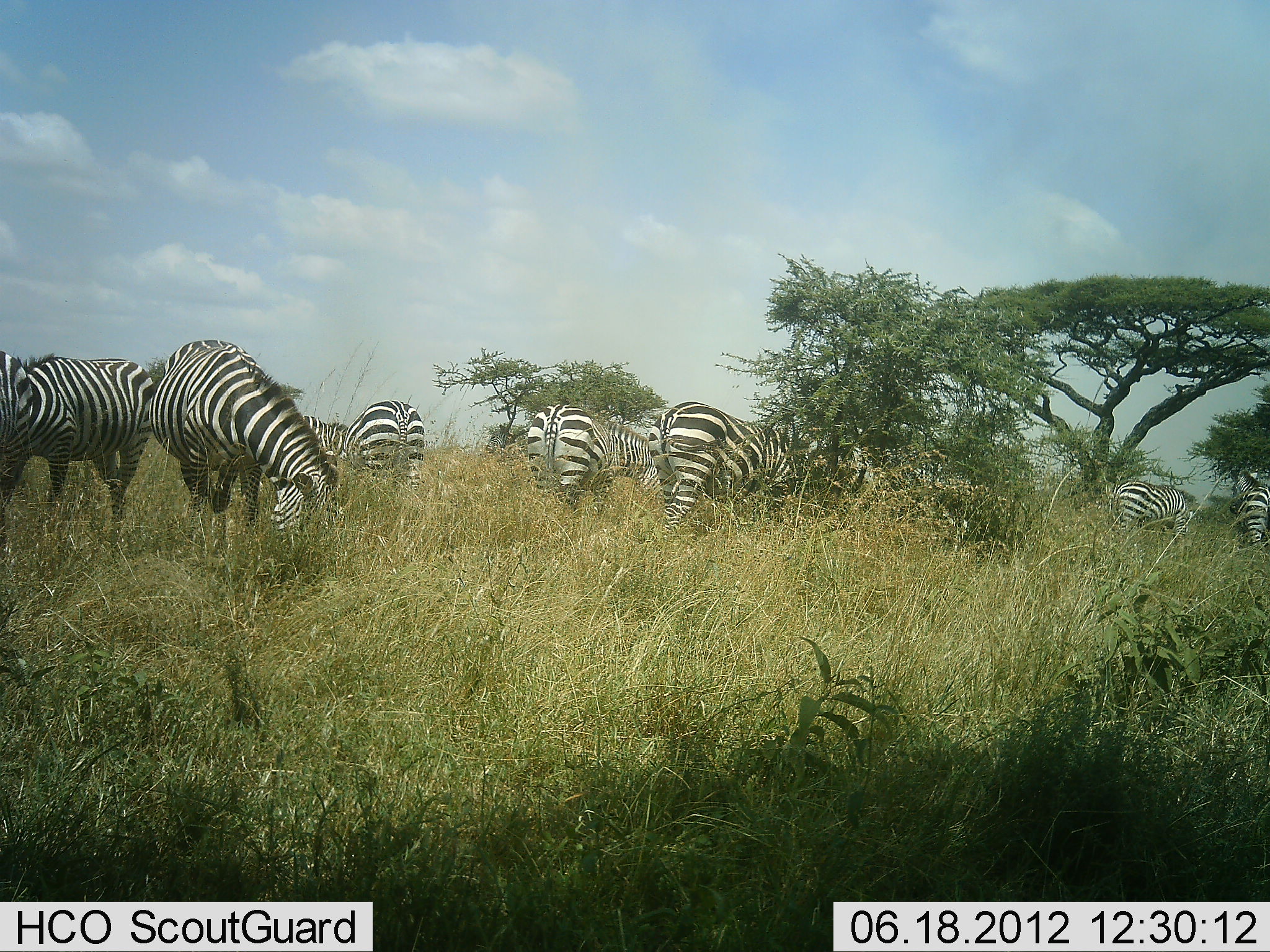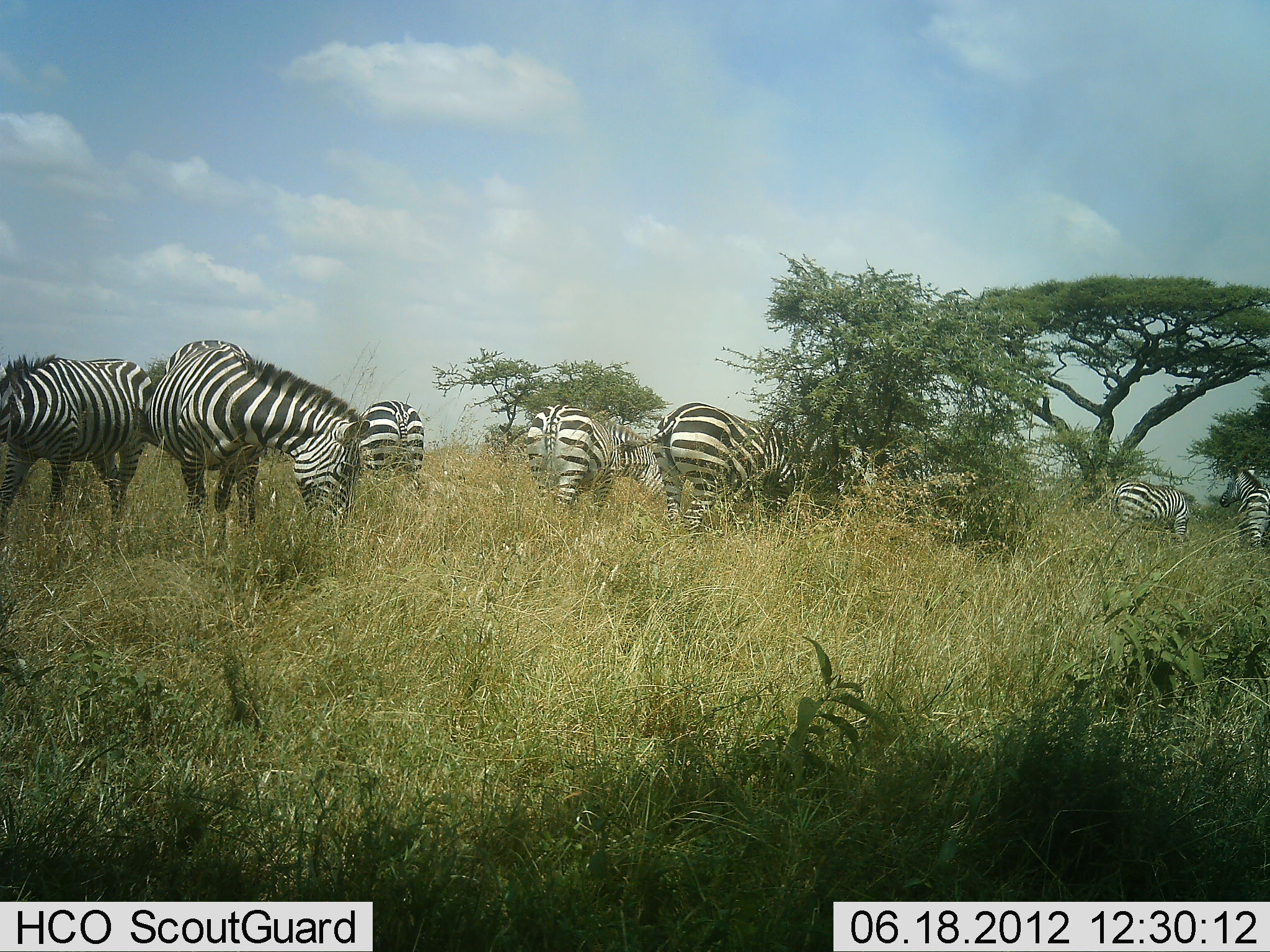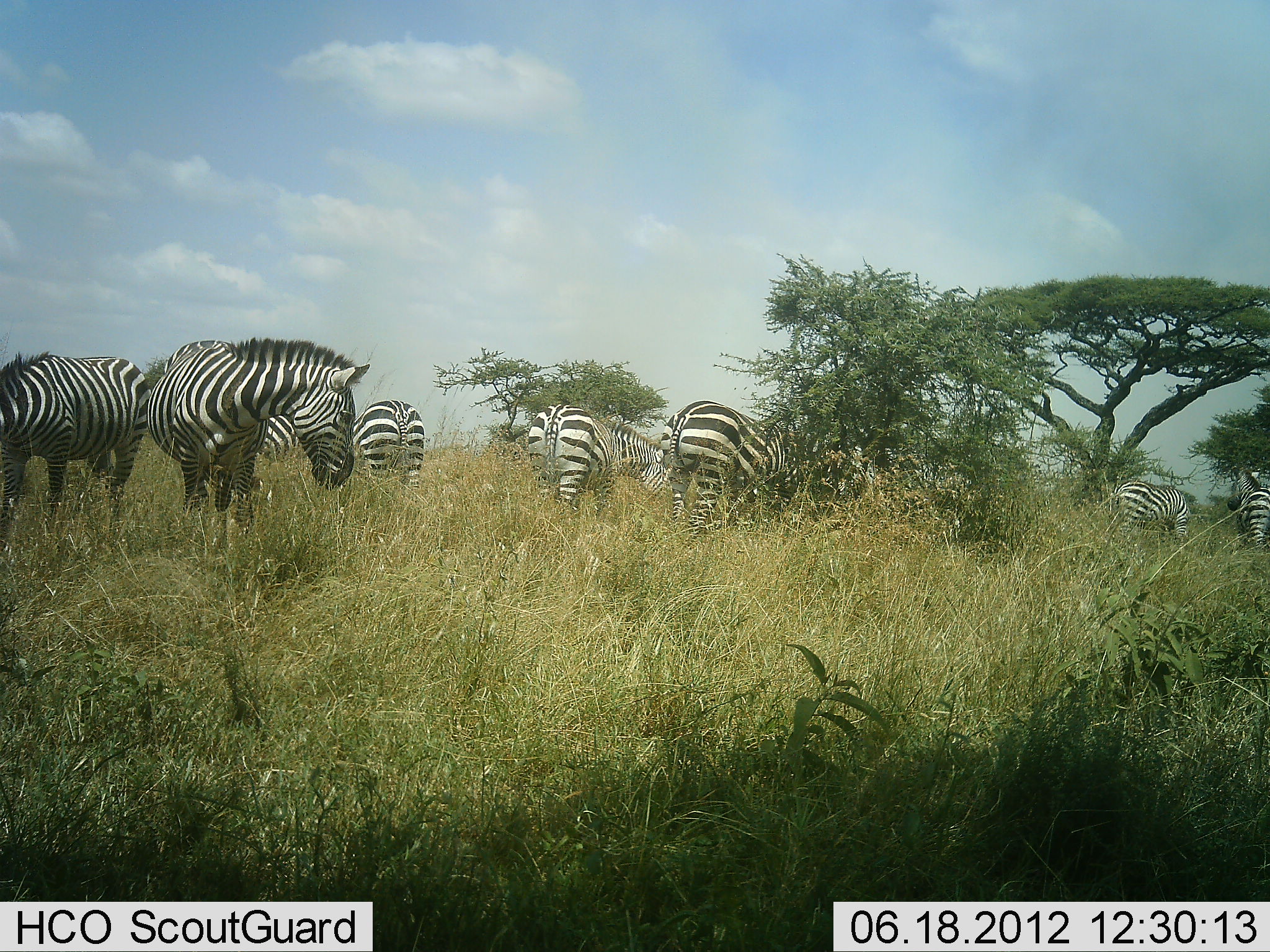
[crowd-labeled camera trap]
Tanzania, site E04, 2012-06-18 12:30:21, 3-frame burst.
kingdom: Animalia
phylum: Chordata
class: Mammalia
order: Perissodactyla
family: Equidae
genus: Equus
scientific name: Equus quagga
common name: plains zebra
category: zebra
Zebra (plains zebra) (Equus quagga), count 9. Behavior (volunteer vote fractions): standing 50%, resting 0%, moving 20%, interacting 0%. Young present (vote fraction): 0%. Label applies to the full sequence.